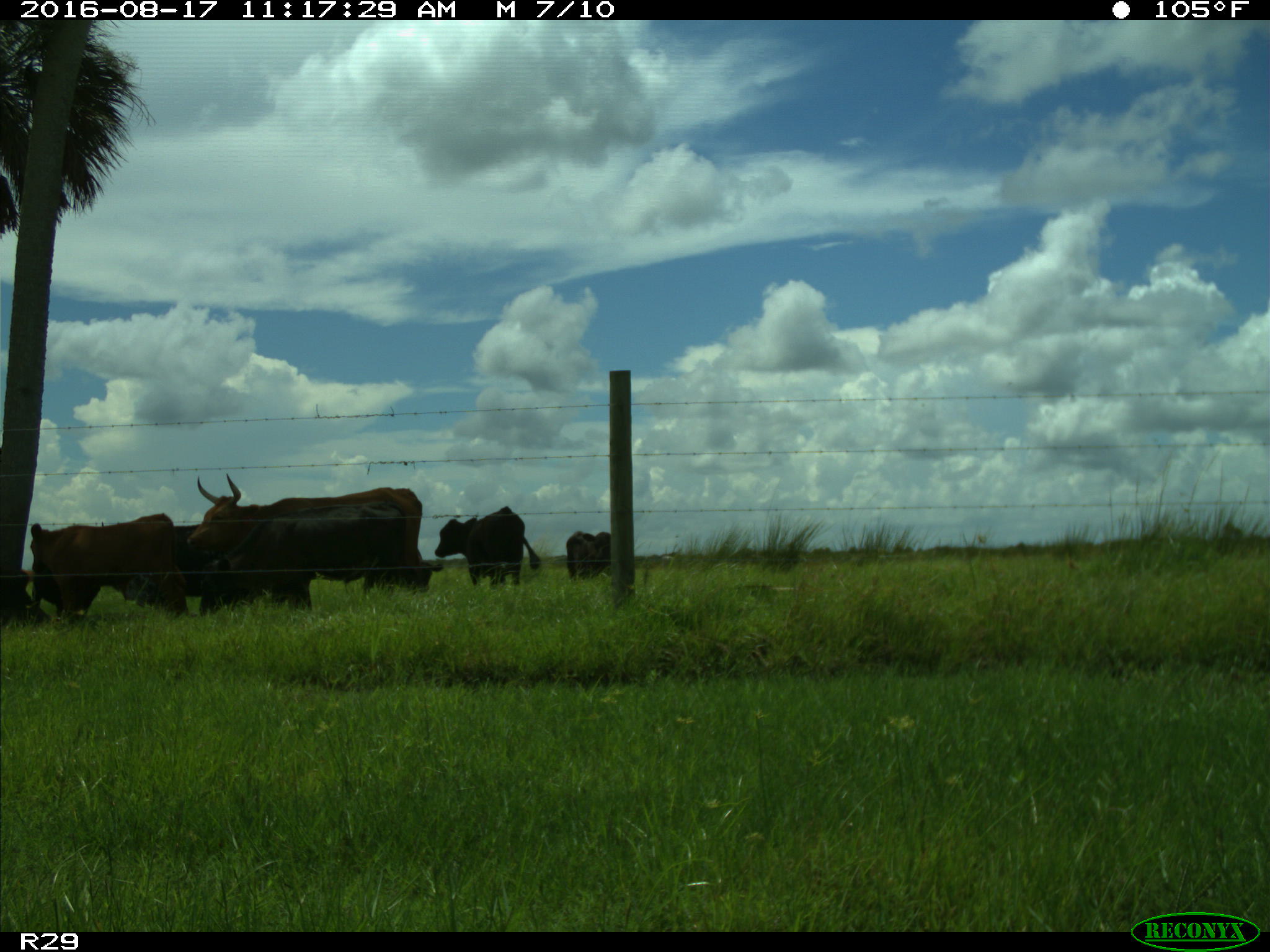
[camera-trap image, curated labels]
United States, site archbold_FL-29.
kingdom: Animalia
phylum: Chordata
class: Mammalia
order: Artiodactyla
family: Bovidae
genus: Bos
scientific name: Bos taurus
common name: domestic cow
Bos taurus (domestic cow).